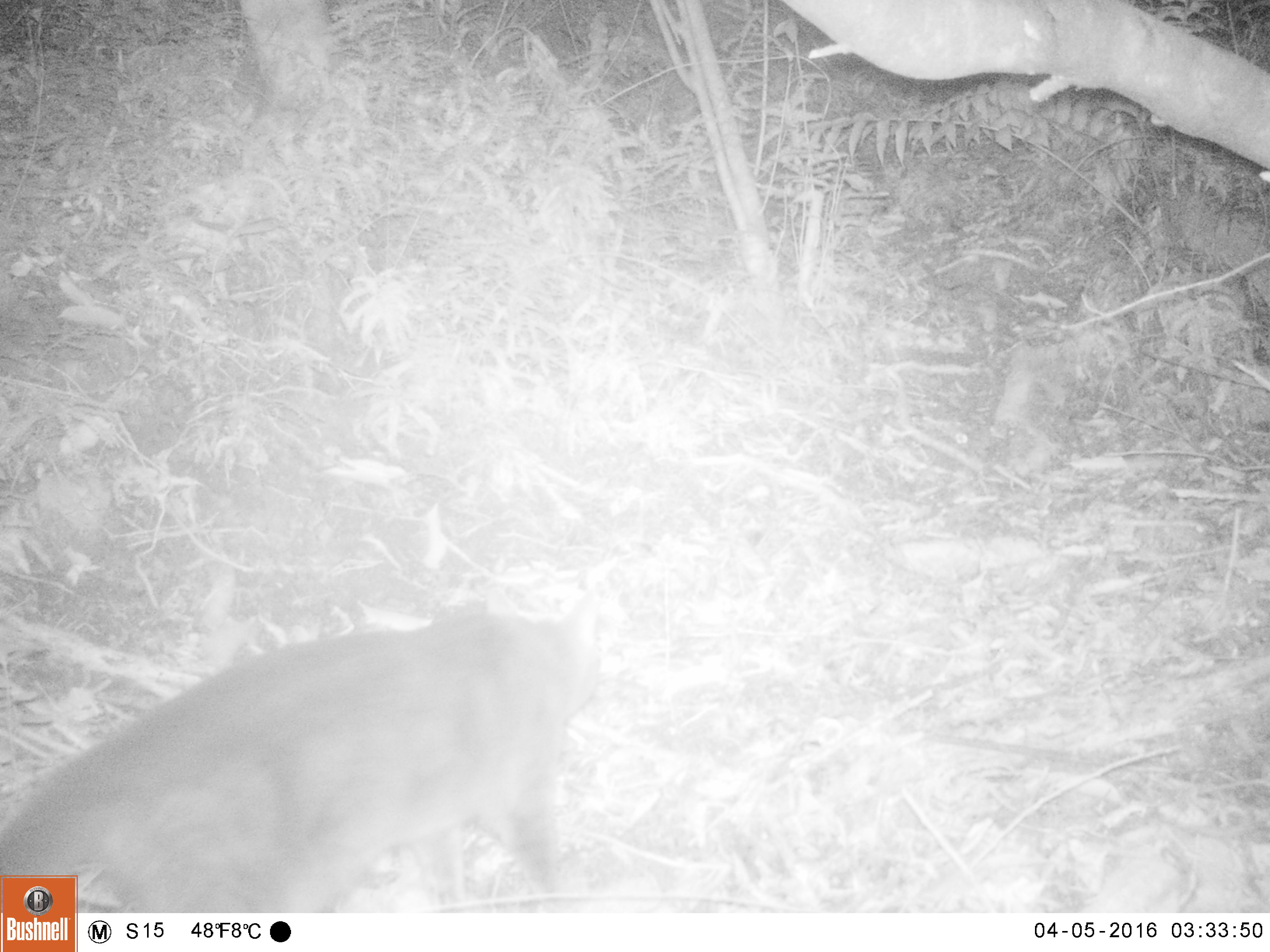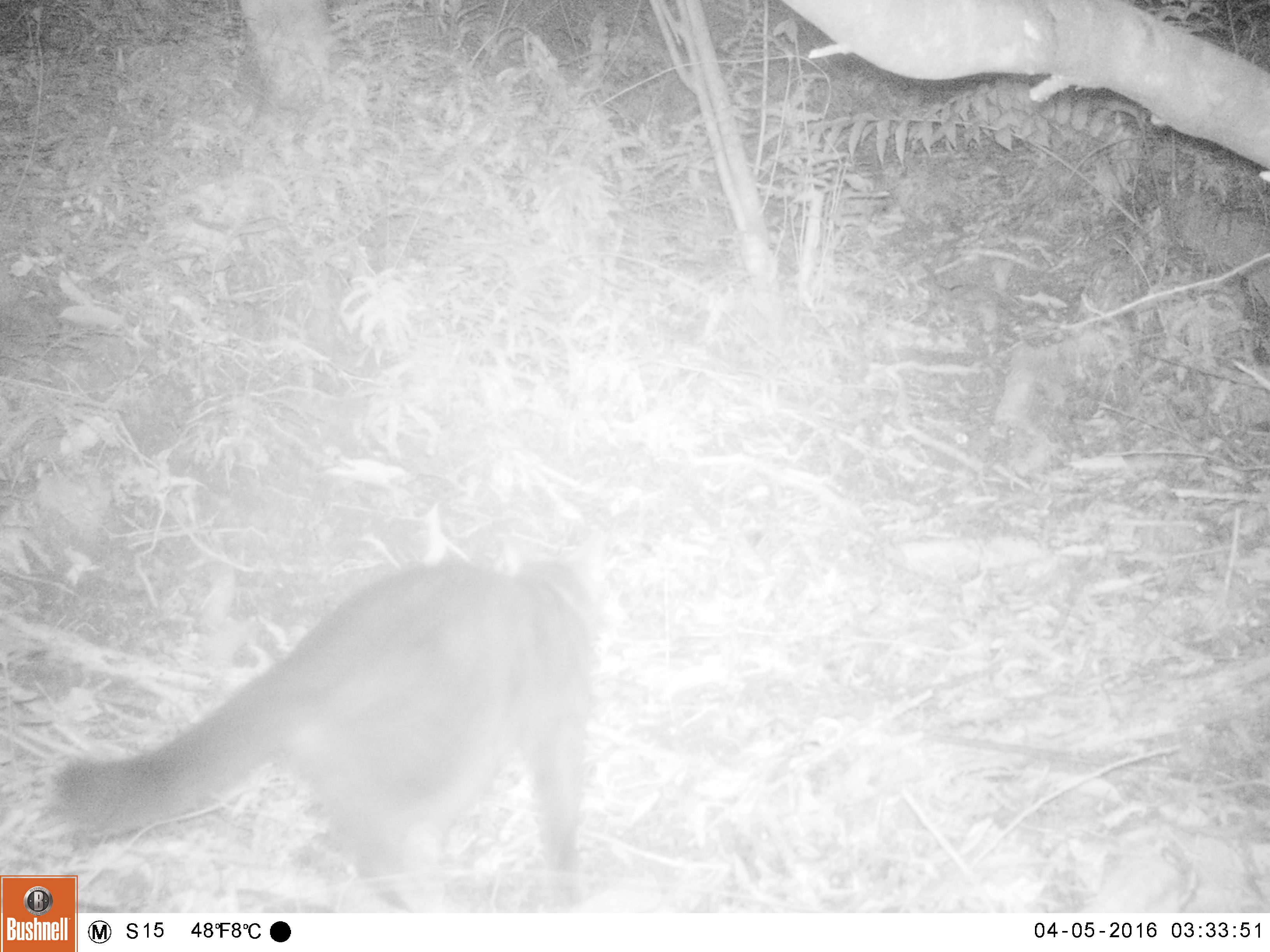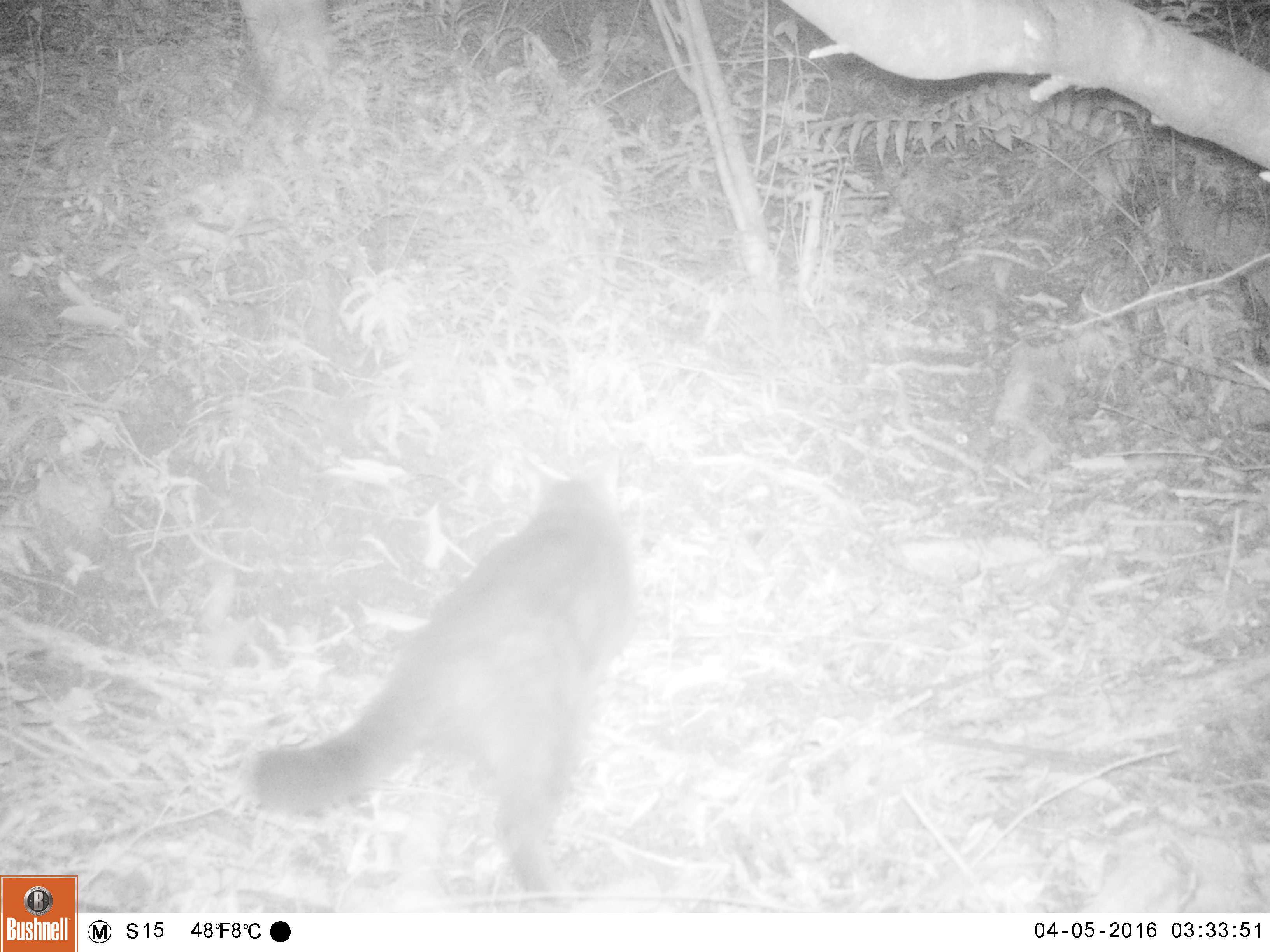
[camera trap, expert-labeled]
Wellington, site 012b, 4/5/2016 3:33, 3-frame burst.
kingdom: Animalia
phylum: Chordata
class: Mammalia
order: Carnivora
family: Felidae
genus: Felis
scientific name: Felis catus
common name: cat